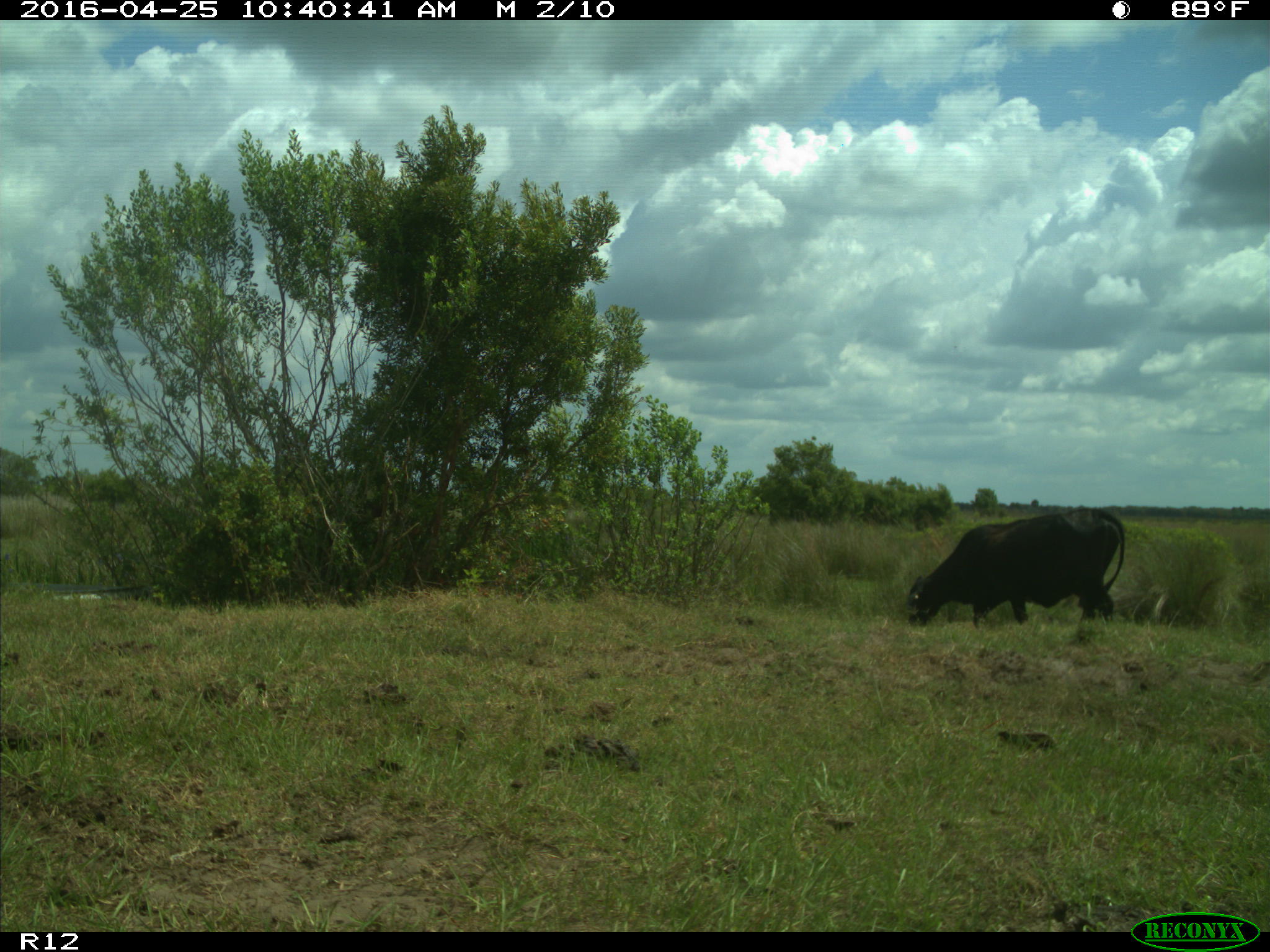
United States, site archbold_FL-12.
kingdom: Animalia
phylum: Chordata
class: Mammalia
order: Artiodactyla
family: Bovidae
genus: Bos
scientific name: Bos taurus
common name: domestic cow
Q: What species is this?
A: Bos taurus (domestic cow).